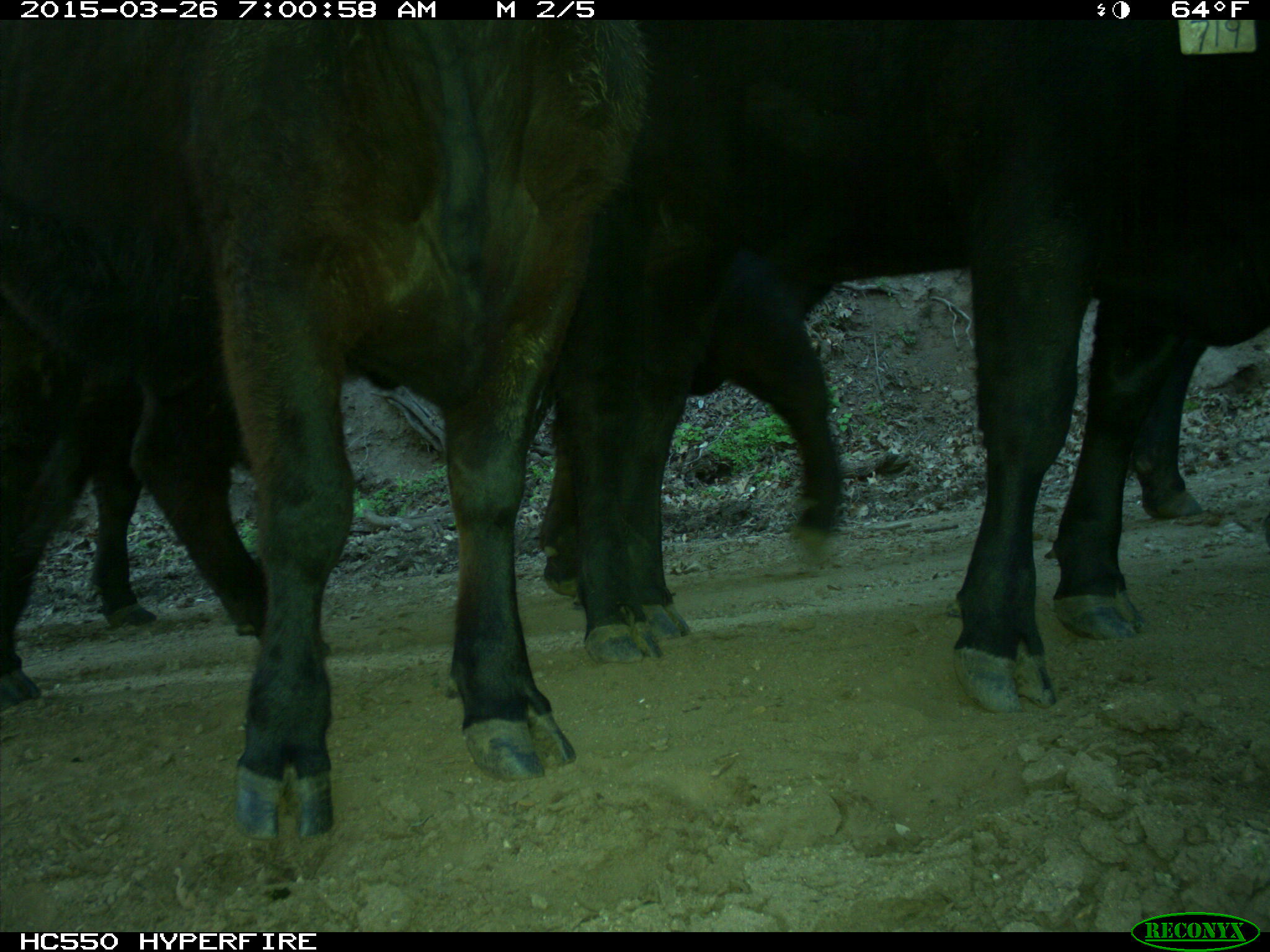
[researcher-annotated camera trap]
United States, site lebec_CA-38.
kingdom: Animalia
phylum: Chordata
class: Mammalia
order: Artiodactyla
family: Bovidae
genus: Bos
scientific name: Bos taurus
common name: domestic cow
Bos taurus (domestic cow).